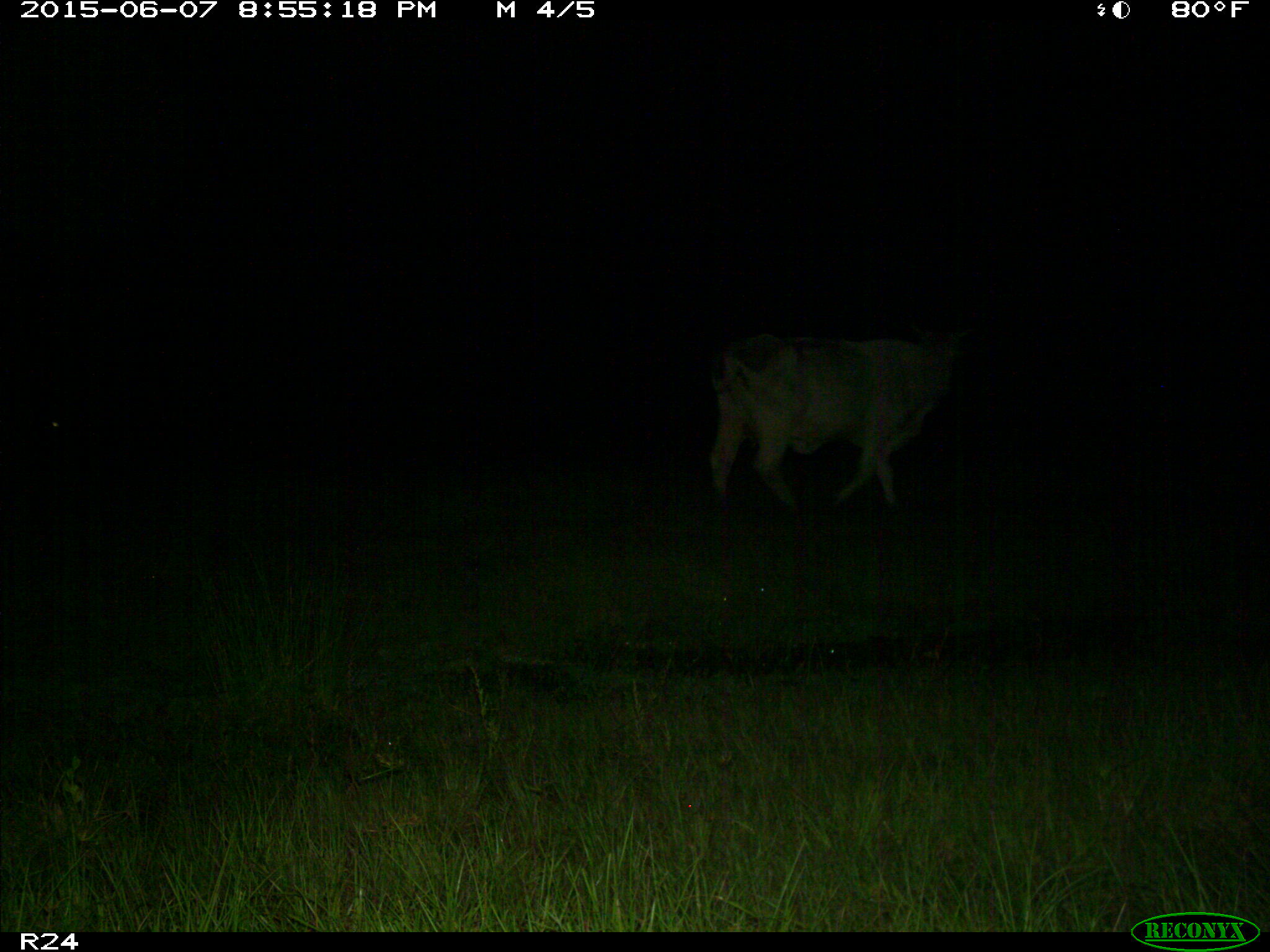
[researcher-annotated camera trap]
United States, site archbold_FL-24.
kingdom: Animalia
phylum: Chordata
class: Mammalia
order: Artiodactyla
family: Bovidae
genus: Bos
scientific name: Bos taurus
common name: domestic cow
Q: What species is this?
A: Bos taurus (domestic cow).